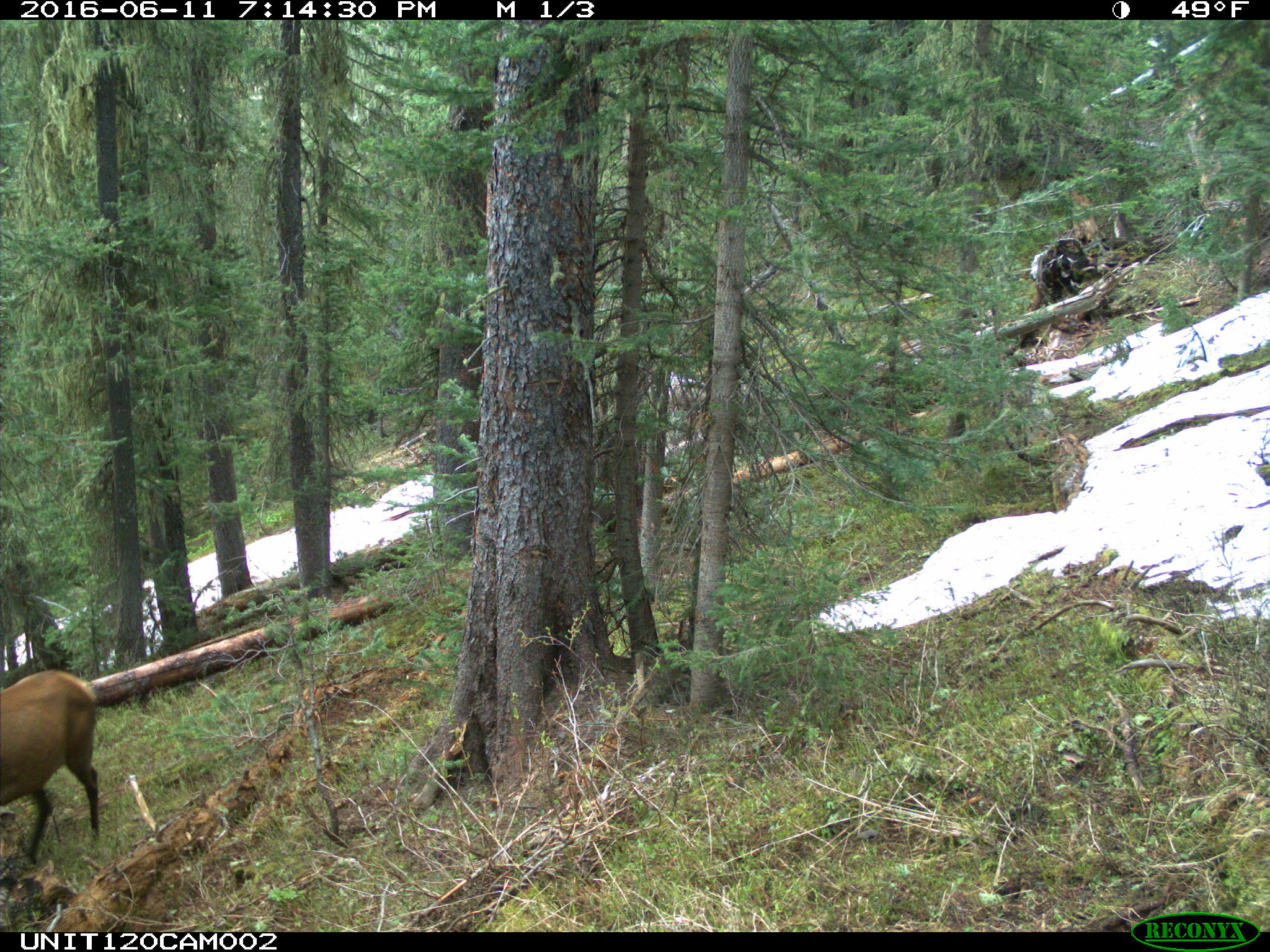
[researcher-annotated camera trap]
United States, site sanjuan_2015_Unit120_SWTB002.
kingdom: Animalia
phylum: Chordata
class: Mammalia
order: Artiodactyla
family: Cervidae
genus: Cervus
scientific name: Cervus elaphus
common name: red deer